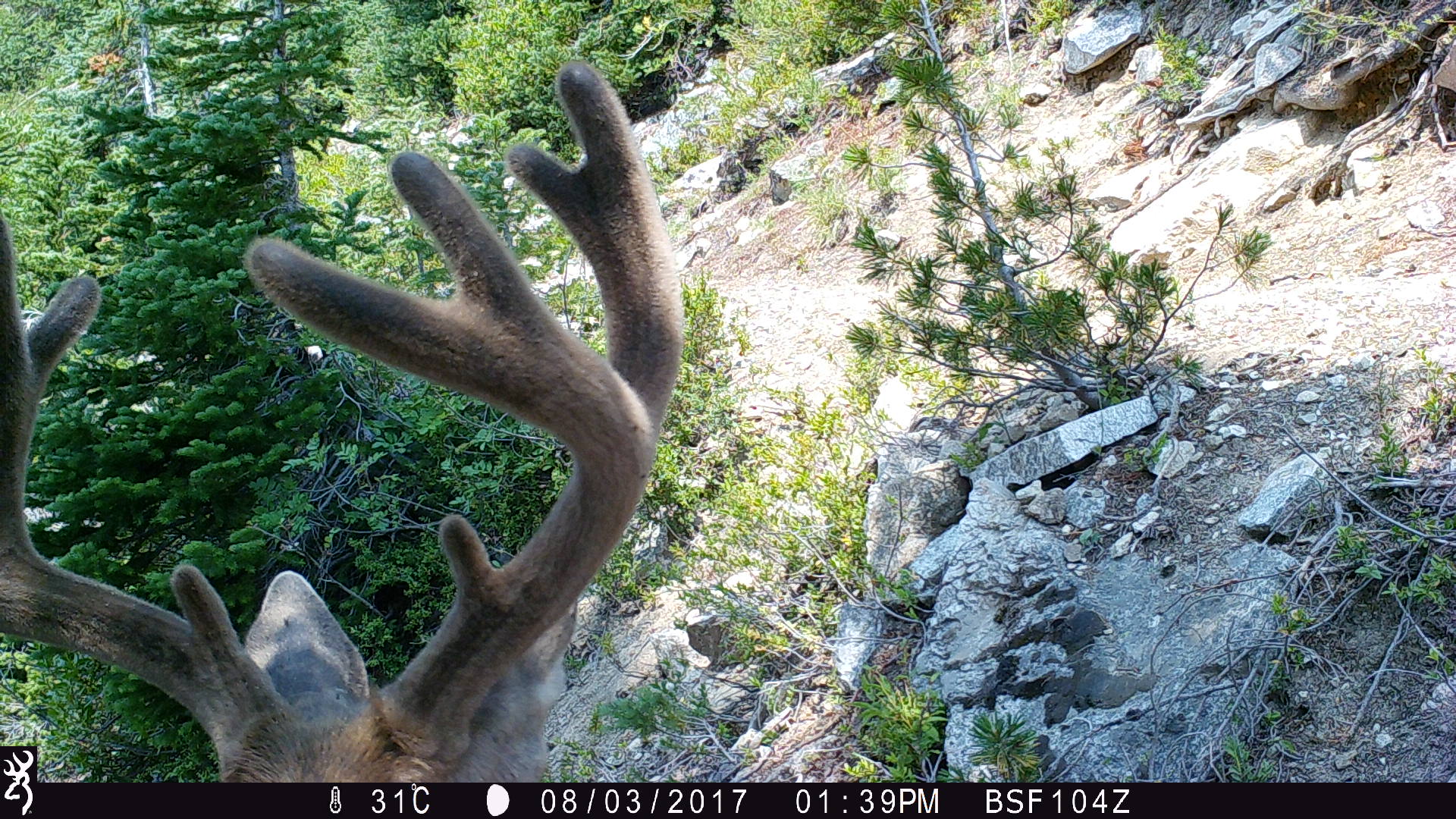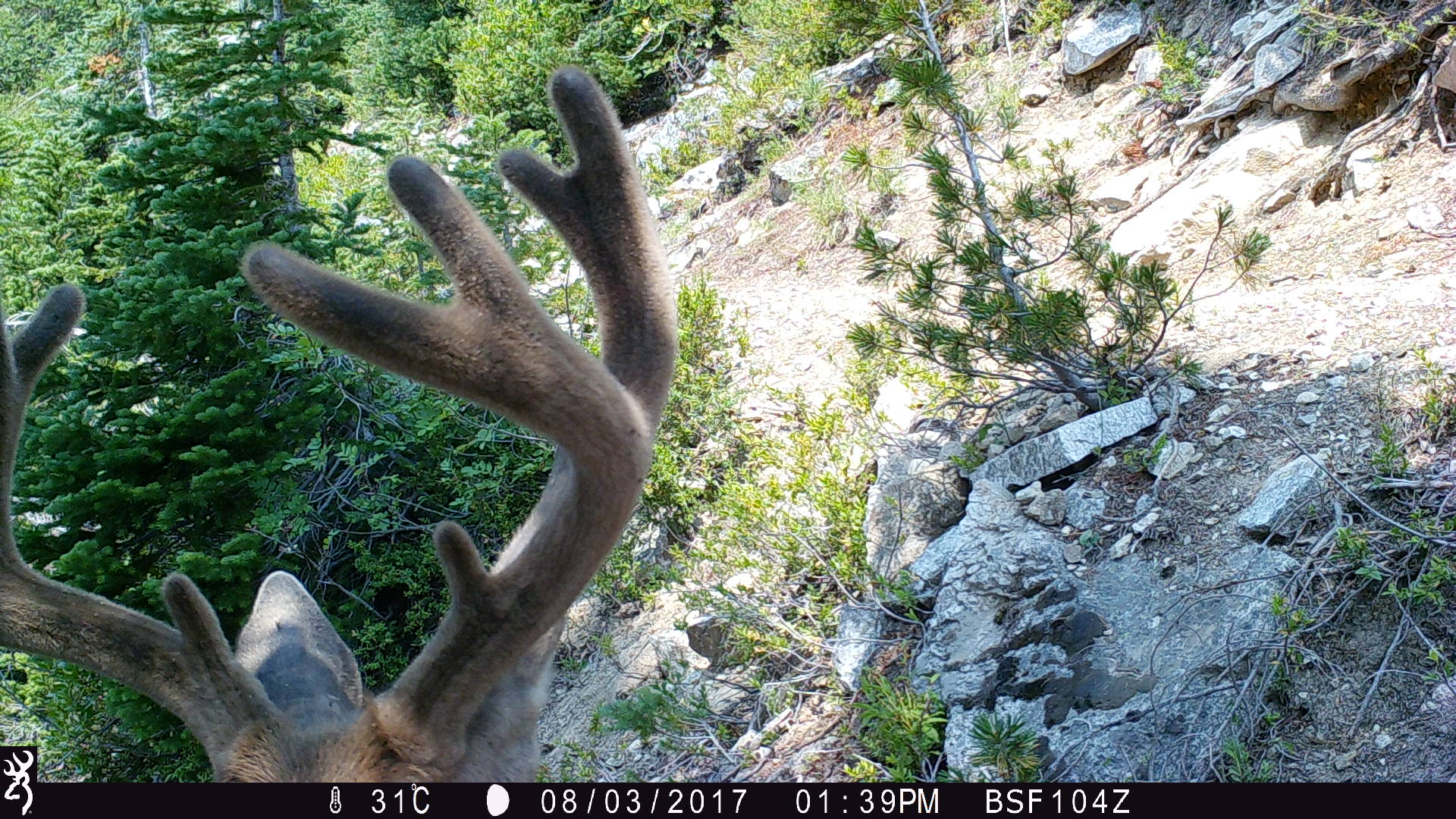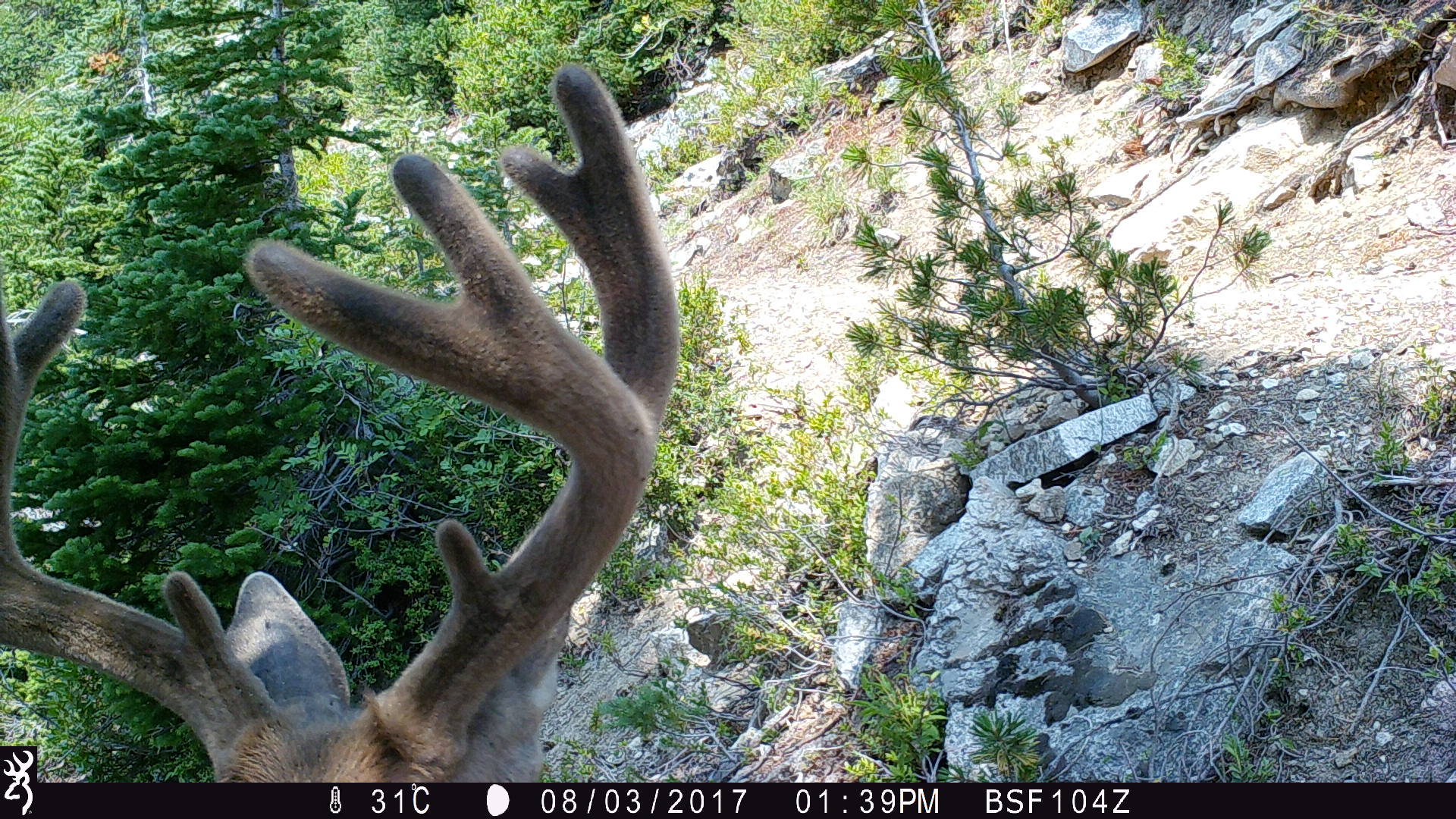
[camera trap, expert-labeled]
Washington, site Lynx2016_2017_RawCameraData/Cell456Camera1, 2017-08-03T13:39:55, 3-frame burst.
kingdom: Animalia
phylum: Chordata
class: Mammalia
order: Artiodactyla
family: Cervidae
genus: Odocoileus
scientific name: Odocoileus hemionus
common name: mule deer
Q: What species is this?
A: Odocoileus hemionus (mule deer).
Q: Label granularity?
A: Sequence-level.